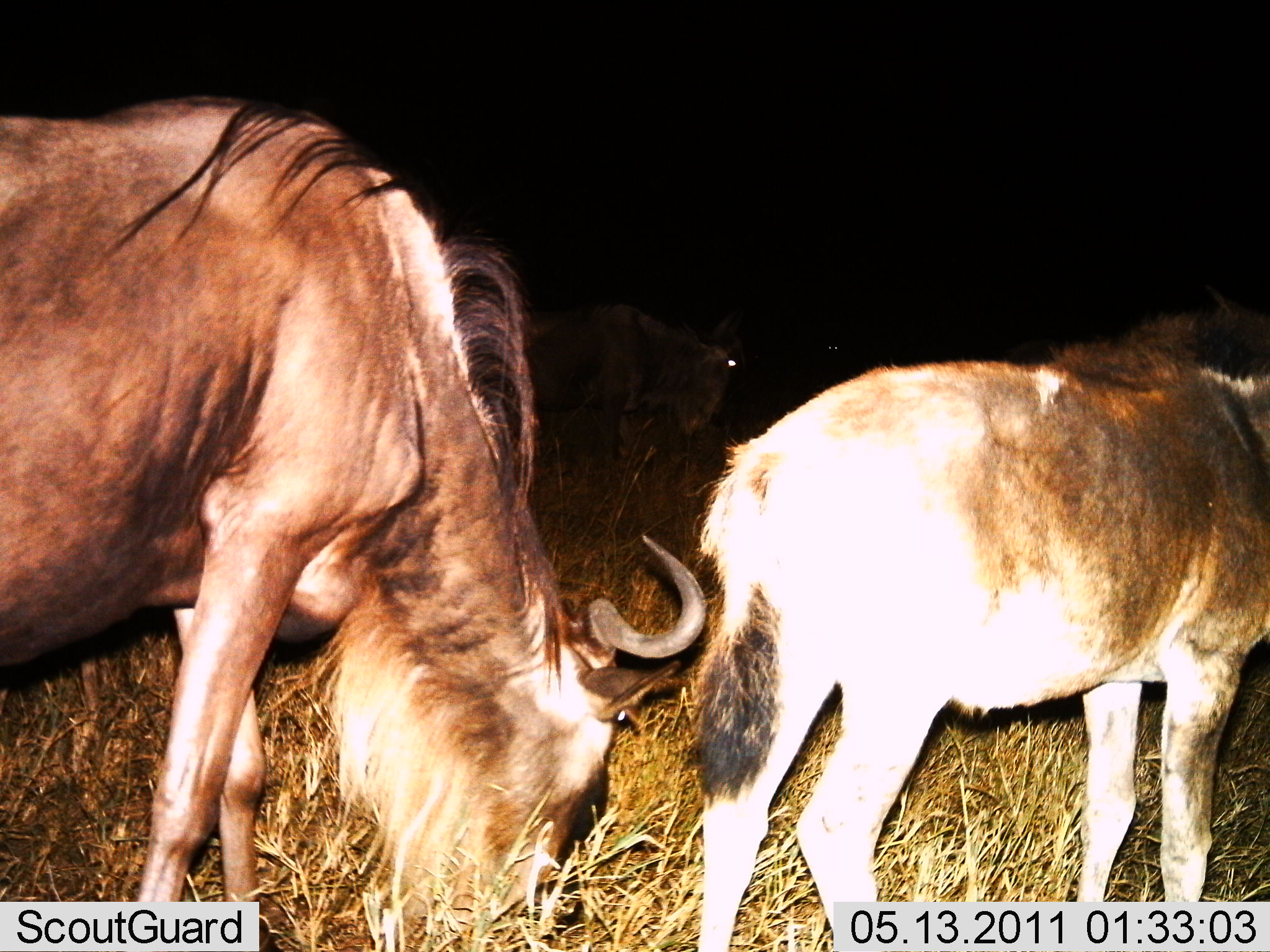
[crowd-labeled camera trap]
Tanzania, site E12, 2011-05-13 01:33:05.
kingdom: Animalia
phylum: Chordata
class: Mammalia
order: Artiodactyla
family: Bovidae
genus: Connochaetes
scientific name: Connochaetes taurinus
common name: blue wildebeest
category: wildebeest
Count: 3.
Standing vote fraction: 31%.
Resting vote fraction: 0%.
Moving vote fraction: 8%.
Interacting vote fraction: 0%.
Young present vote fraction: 15%.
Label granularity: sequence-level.